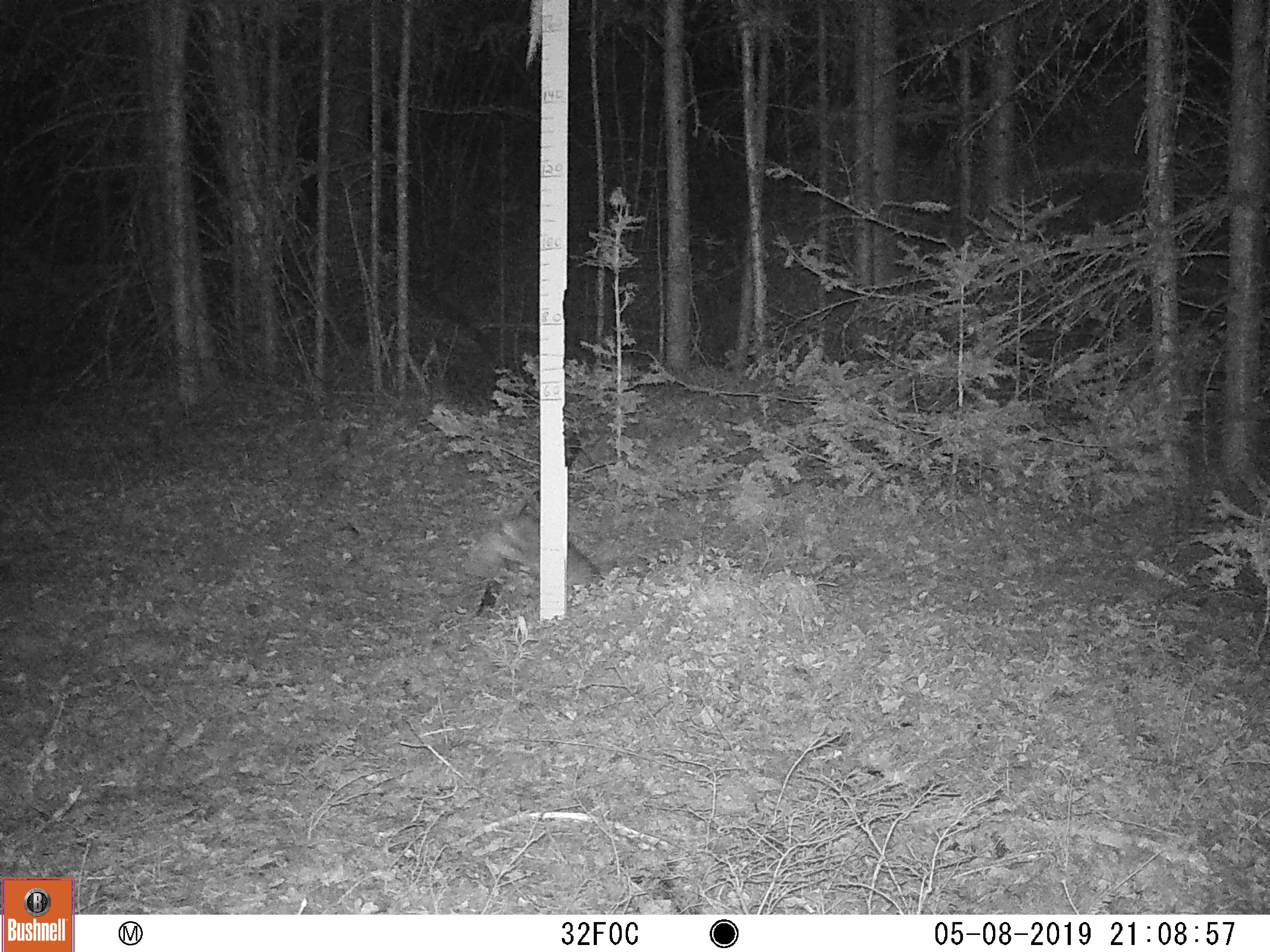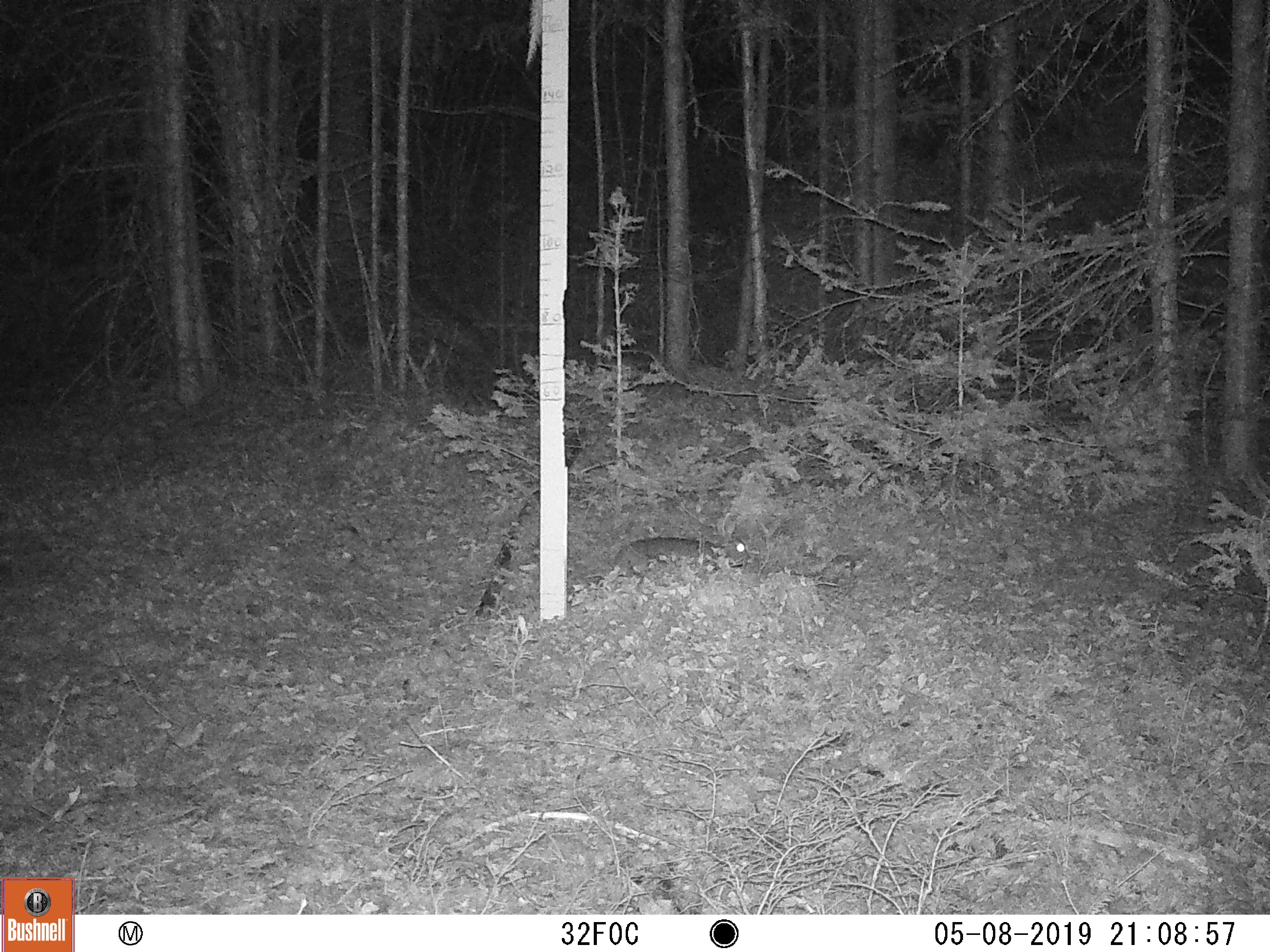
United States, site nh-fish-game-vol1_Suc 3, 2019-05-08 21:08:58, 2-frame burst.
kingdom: Animalia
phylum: Chordata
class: Mammalia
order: Lagomorpha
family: Leporidae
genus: Lepus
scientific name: Lepus americanus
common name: snowshoe hare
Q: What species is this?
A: Snowshoe hare (Lepus americanus).